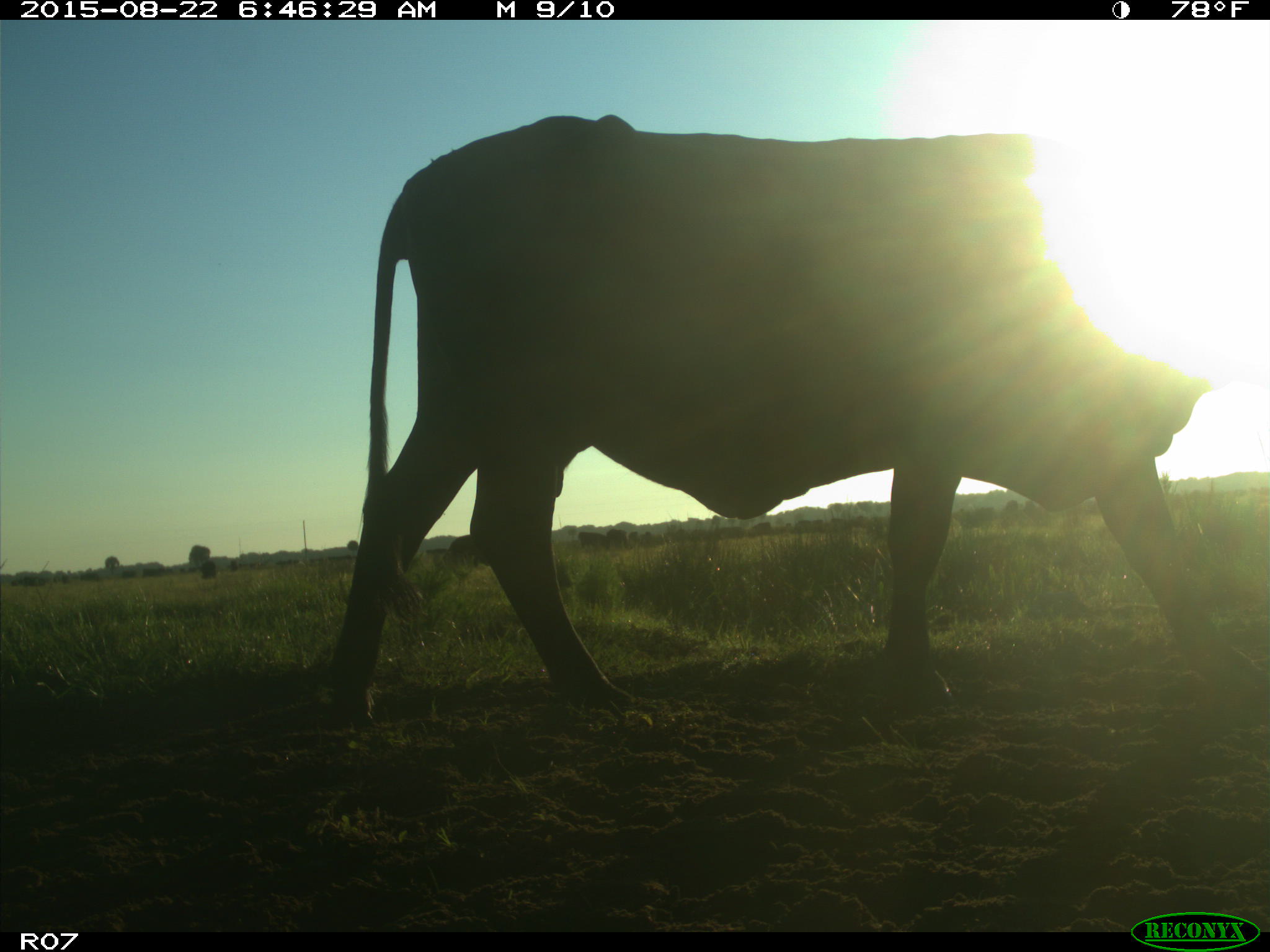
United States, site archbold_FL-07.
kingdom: Animalia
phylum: Chordata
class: Mammalia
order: Artiodactyla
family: Bovidae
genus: Bos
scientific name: Bos taurus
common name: domestic cow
Bos taurus (domestic cow).